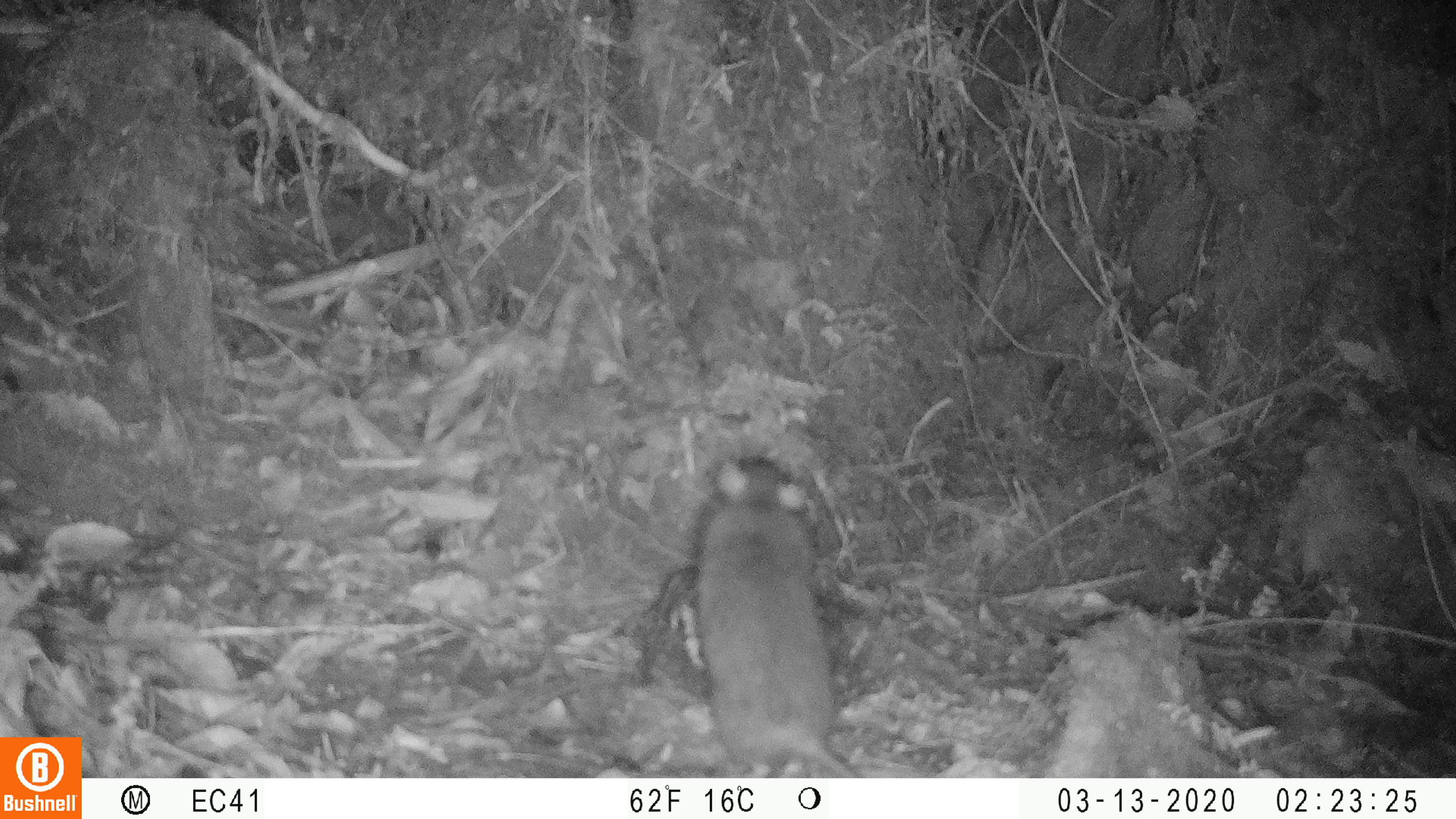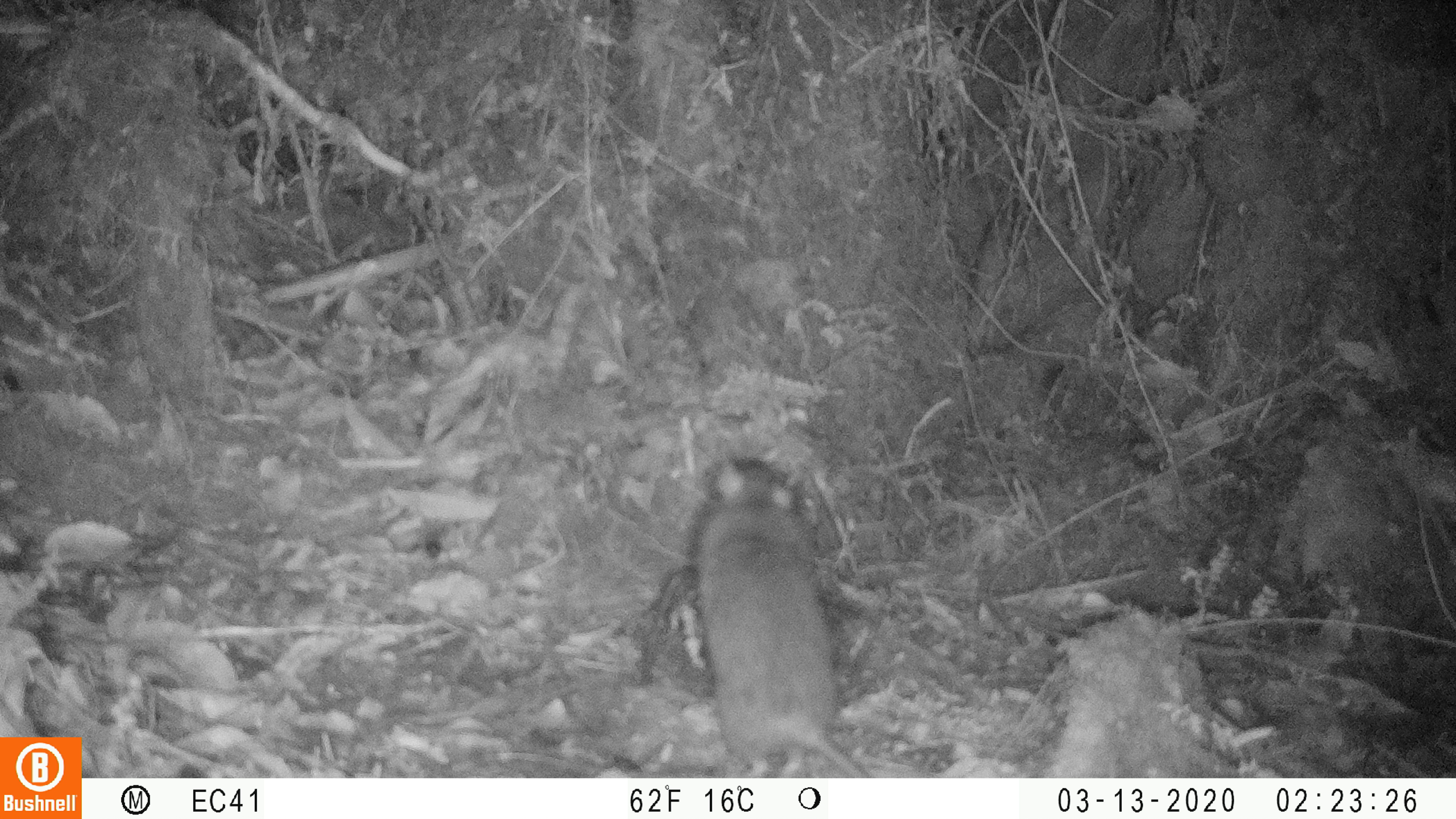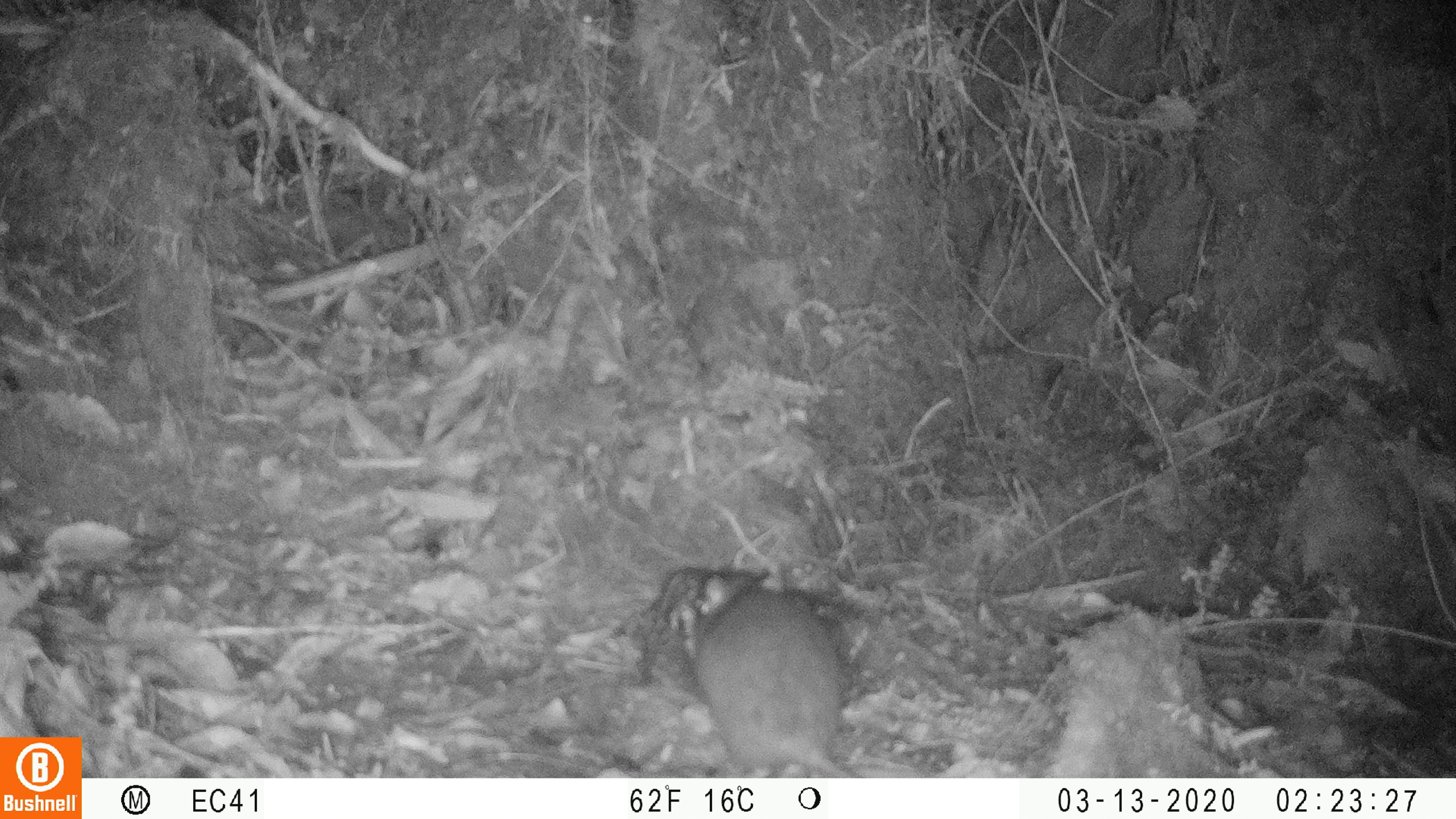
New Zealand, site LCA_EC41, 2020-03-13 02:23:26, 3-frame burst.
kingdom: Animalia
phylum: Chordata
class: Mammalia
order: Rodentia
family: Muridae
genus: Rattus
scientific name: Rattus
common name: rat